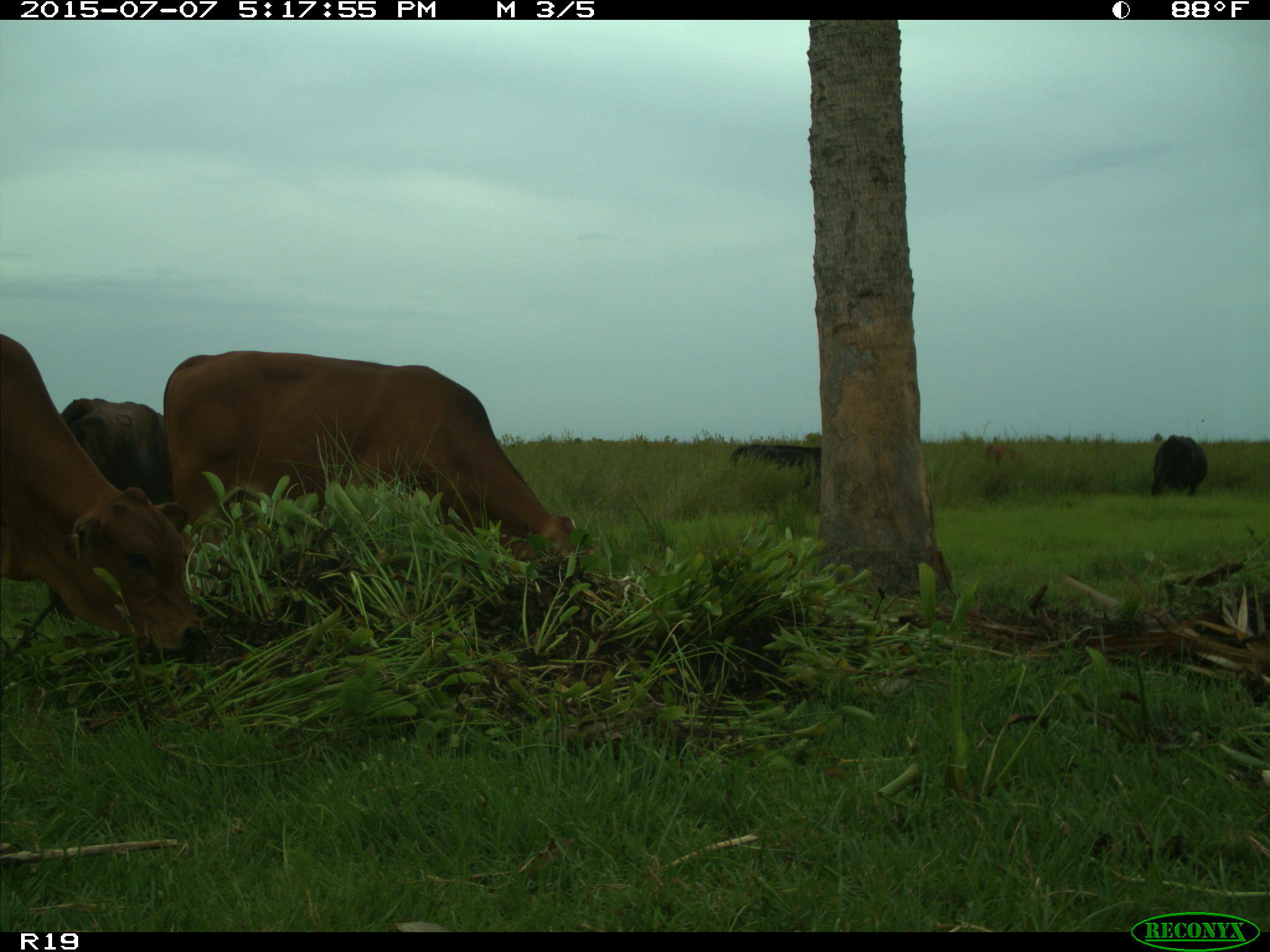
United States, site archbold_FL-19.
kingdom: Animalia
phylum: Chordata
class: Mammalia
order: Artiodactyla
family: Bovidae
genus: Bos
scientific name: Bos taurus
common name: domestic cow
Bos taurus (domestic cow).